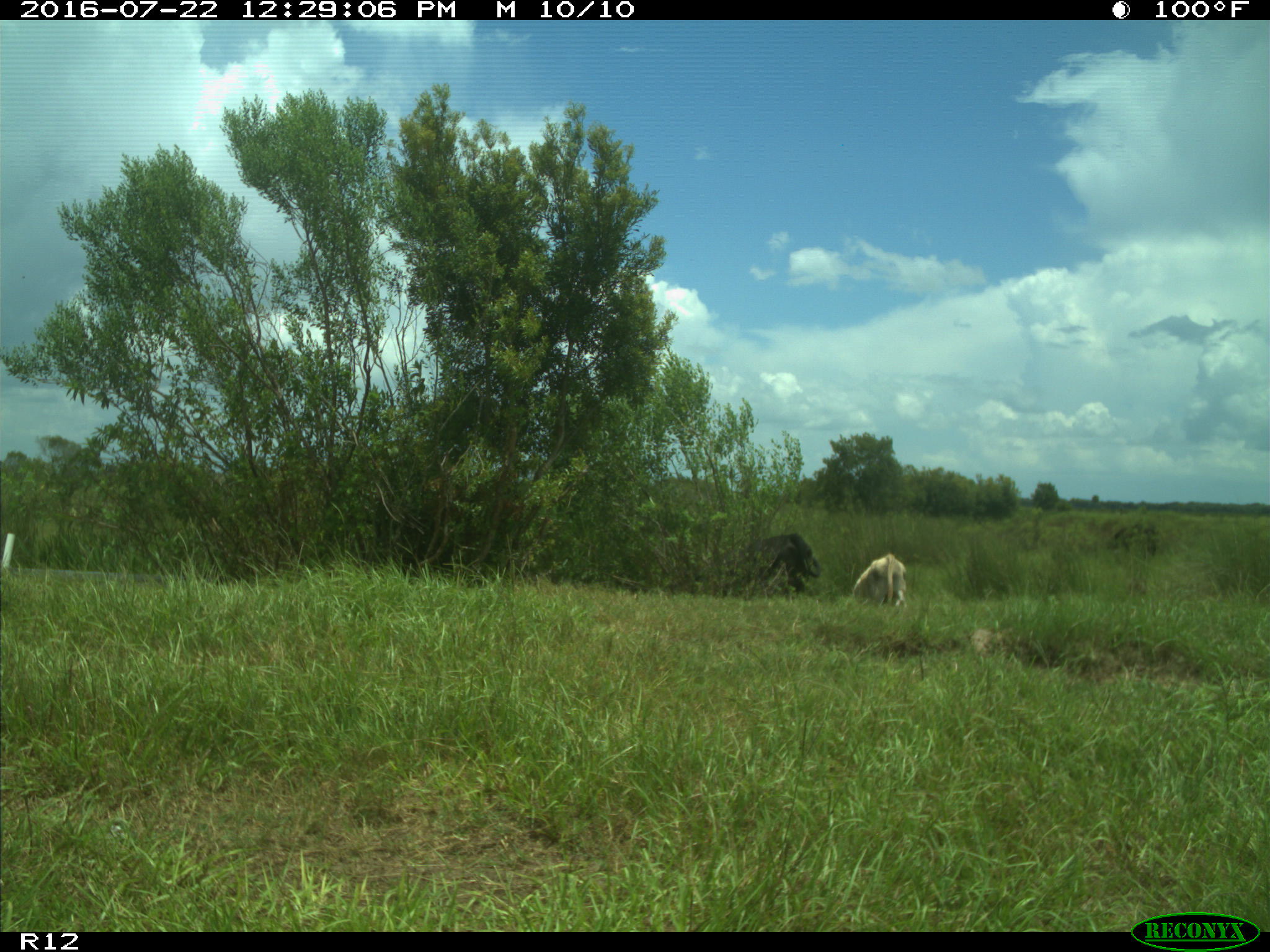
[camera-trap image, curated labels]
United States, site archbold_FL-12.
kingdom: Animalia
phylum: Chordata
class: Mammalia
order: Artiodactyla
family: Bovidae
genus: Bos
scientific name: Bos taurus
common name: domestic cow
Bos taurus (domestic cow).